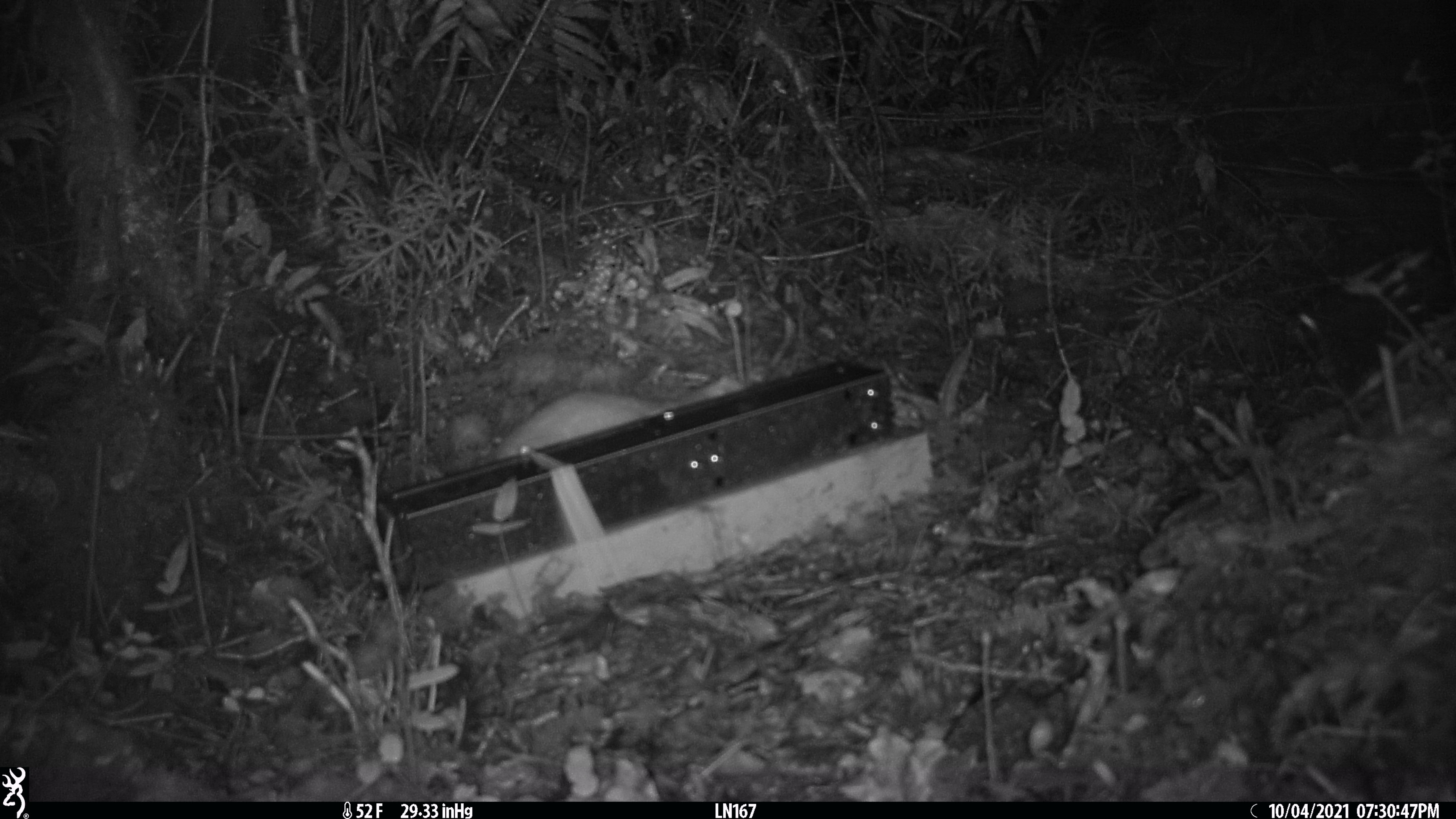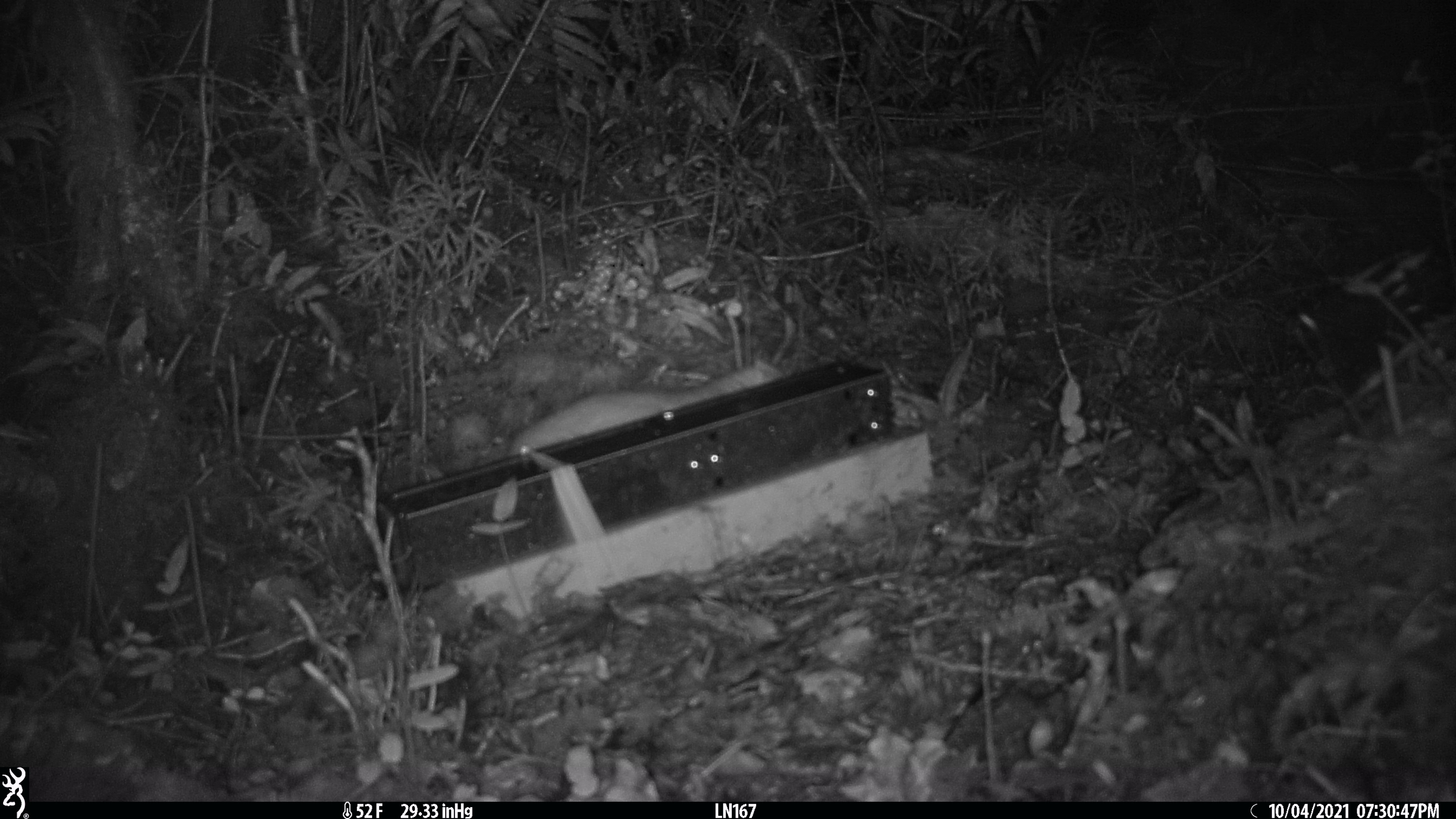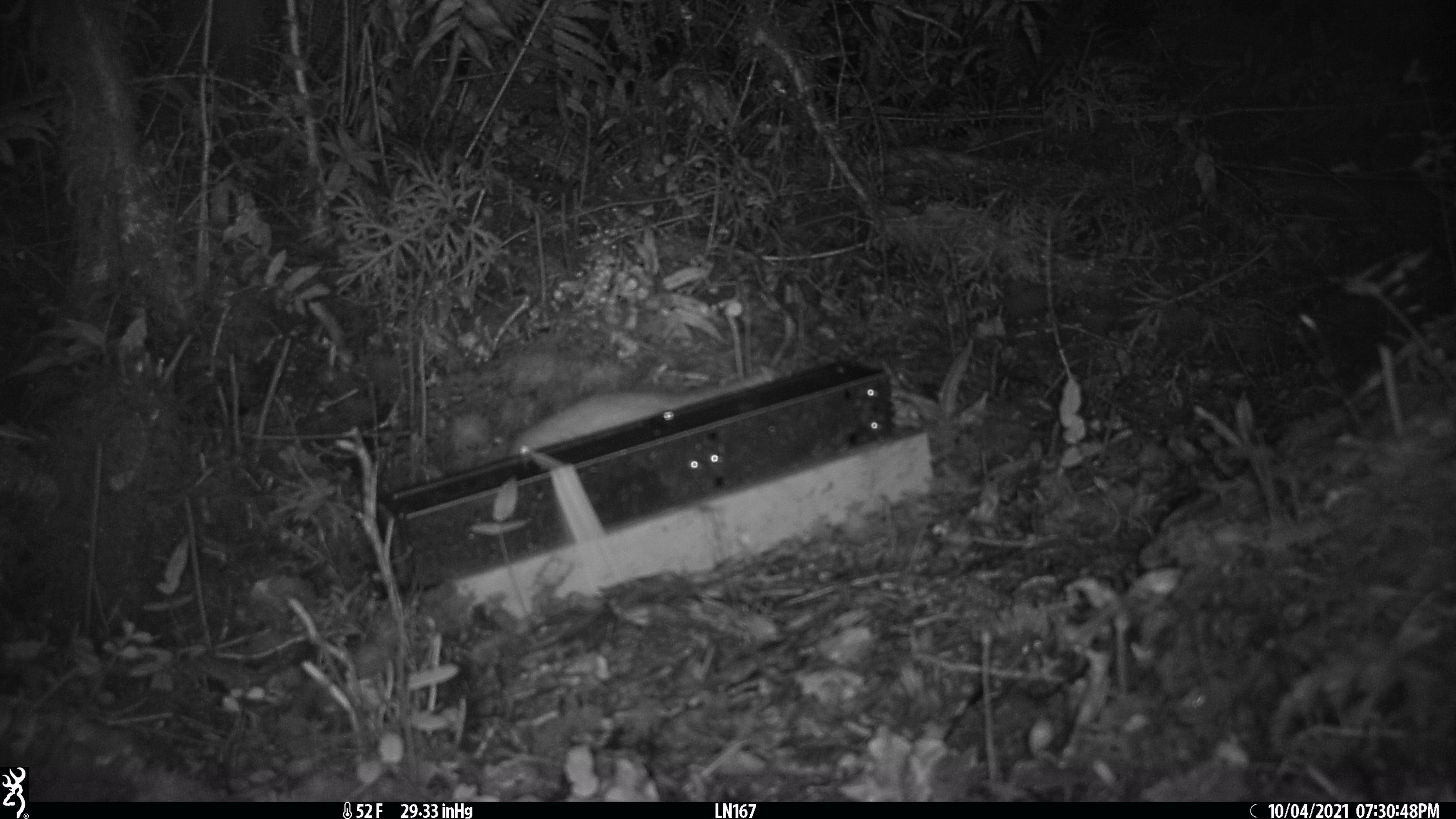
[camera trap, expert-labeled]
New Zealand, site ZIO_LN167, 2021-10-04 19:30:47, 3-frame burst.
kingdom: Animalia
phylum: Chordata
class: Mammalia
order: Carnivora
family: Mustelidae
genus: Mustela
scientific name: Mustela erminea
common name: stoat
Stoat (Mustela erminea).